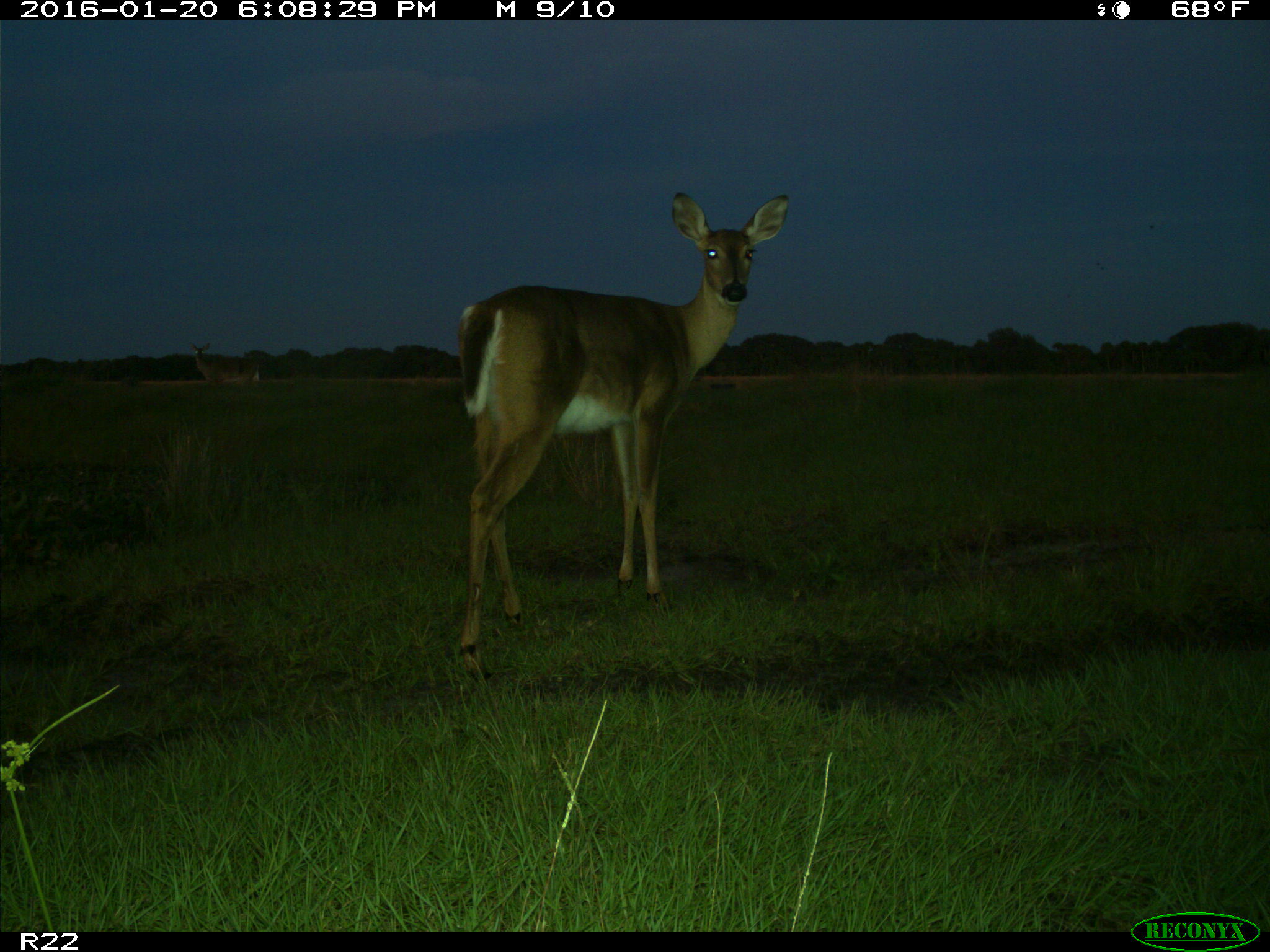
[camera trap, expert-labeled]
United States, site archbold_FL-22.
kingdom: Animalia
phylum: Chordata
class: Mammalia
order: Artiodactyla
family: Cervidae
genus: Odocoileus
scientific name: Odocoileus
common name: deer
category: unidentified deer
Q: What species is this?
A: Unidentified deer (deer) (Odocoileus).